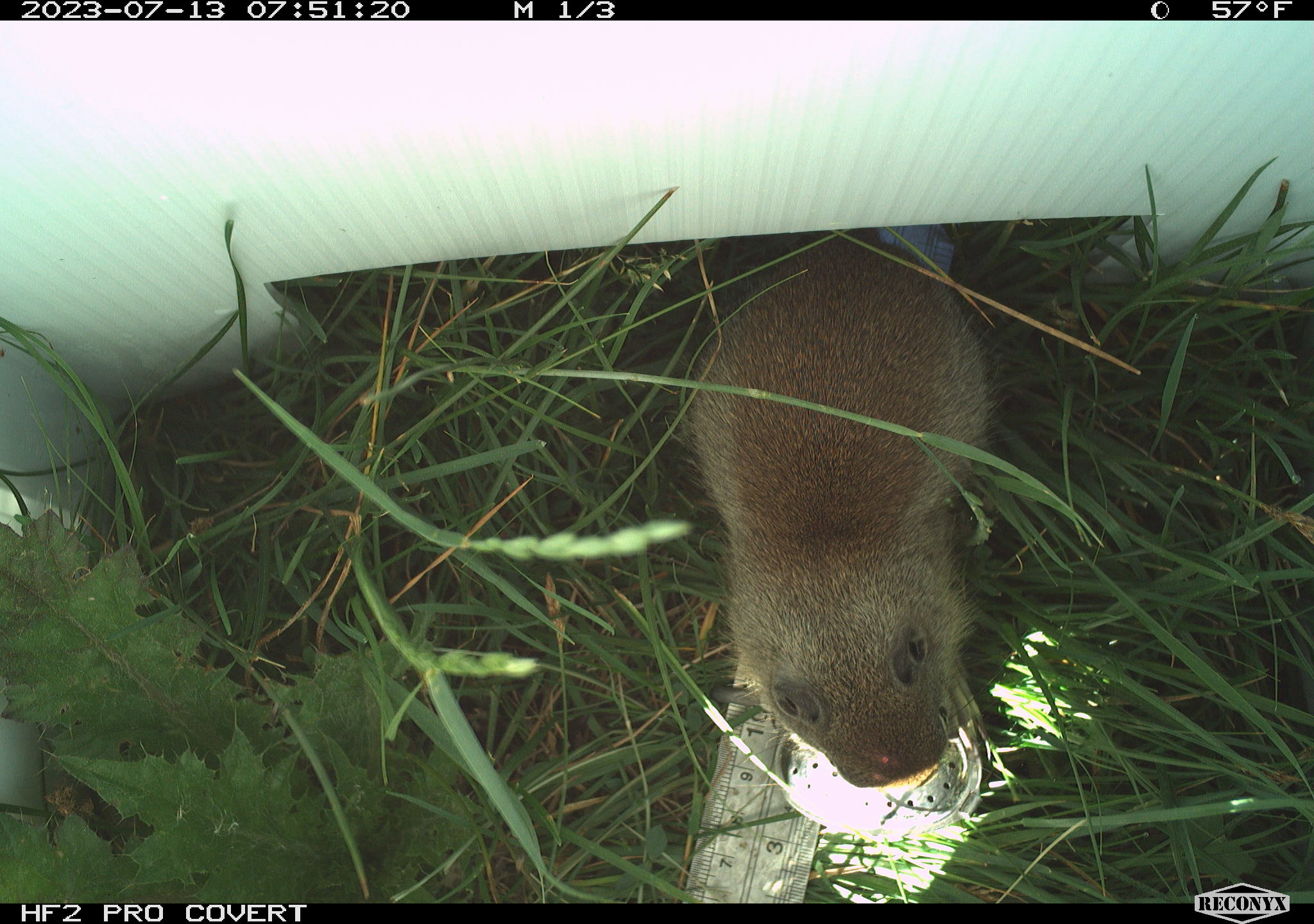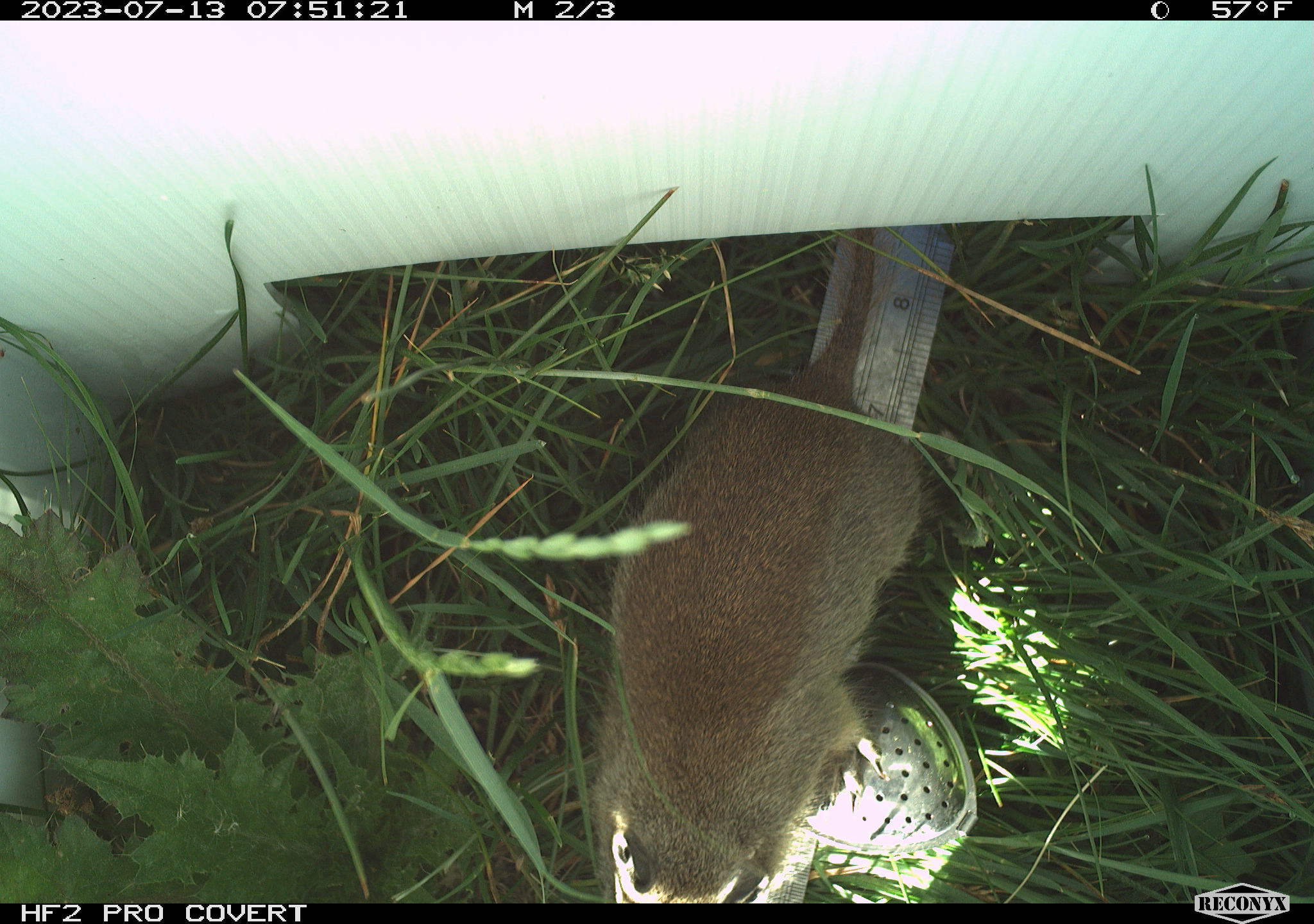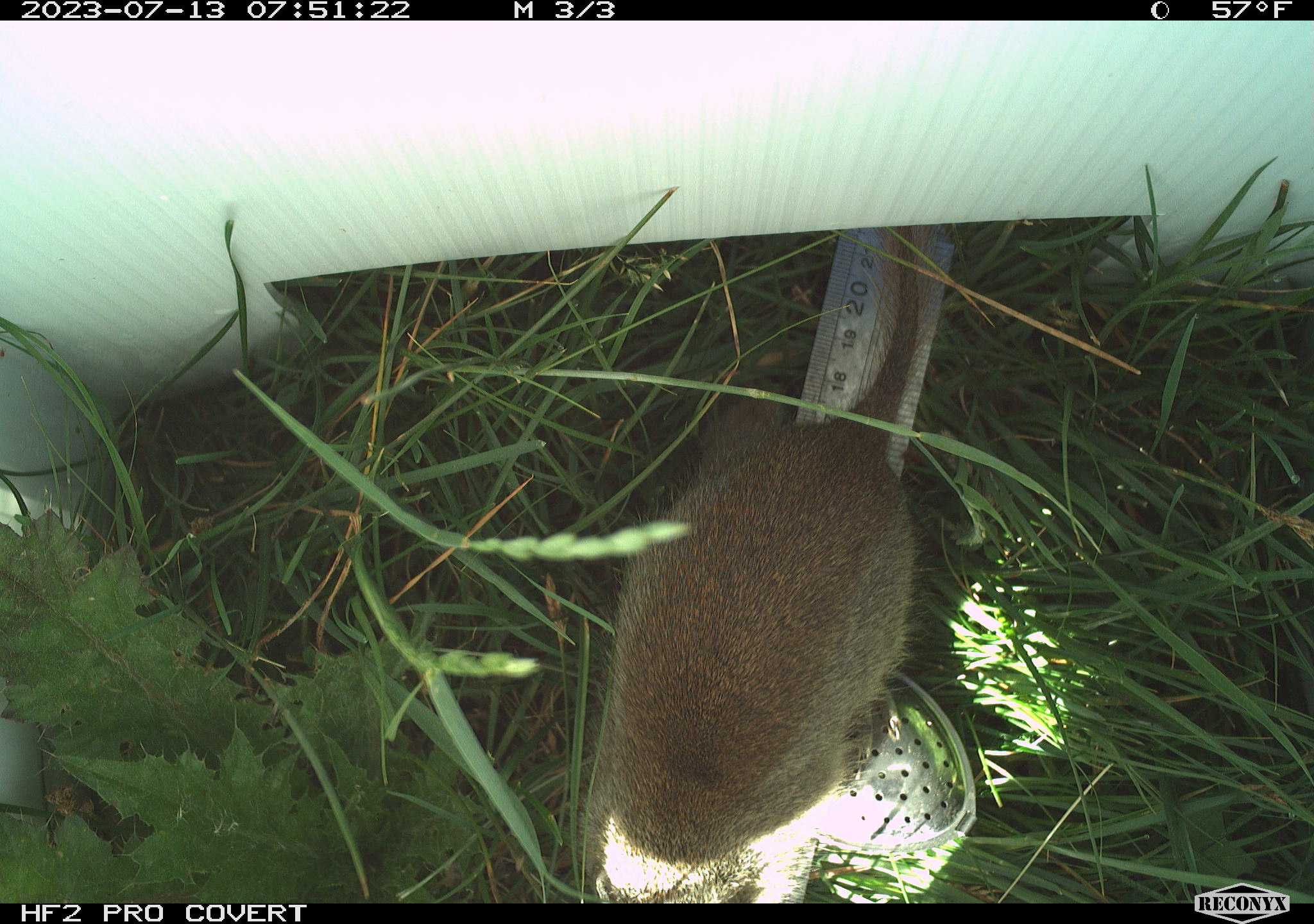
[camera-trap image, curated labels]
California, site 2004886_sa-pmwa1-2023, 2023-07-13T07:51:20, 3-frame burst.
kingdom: Animalia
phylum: Chordata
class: Mammalia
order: Rodentia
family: Sciuridae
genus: Urocitellus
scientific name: Urocitellus beldingi beldingi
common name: belding's ground squirrel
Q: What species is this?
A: Belding's ground squirrel (Urocitellus beldingi beldingi).